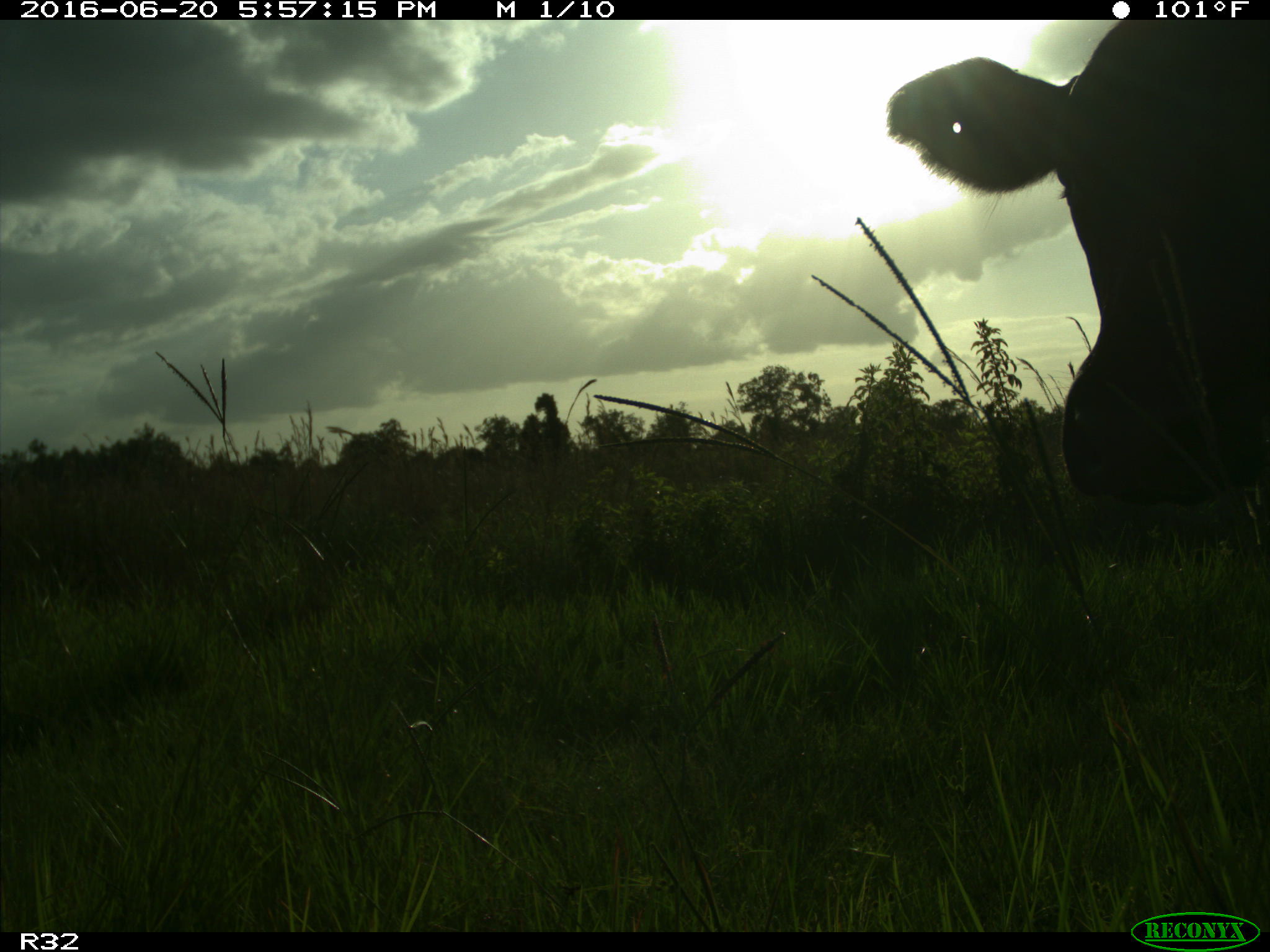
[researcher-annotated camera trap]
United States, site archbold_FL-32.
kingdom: Animalia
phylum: Chordata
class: Mammalia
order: Artiodactyla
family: Bovidae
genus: Bos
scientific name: Bos taurus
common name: domestic cow